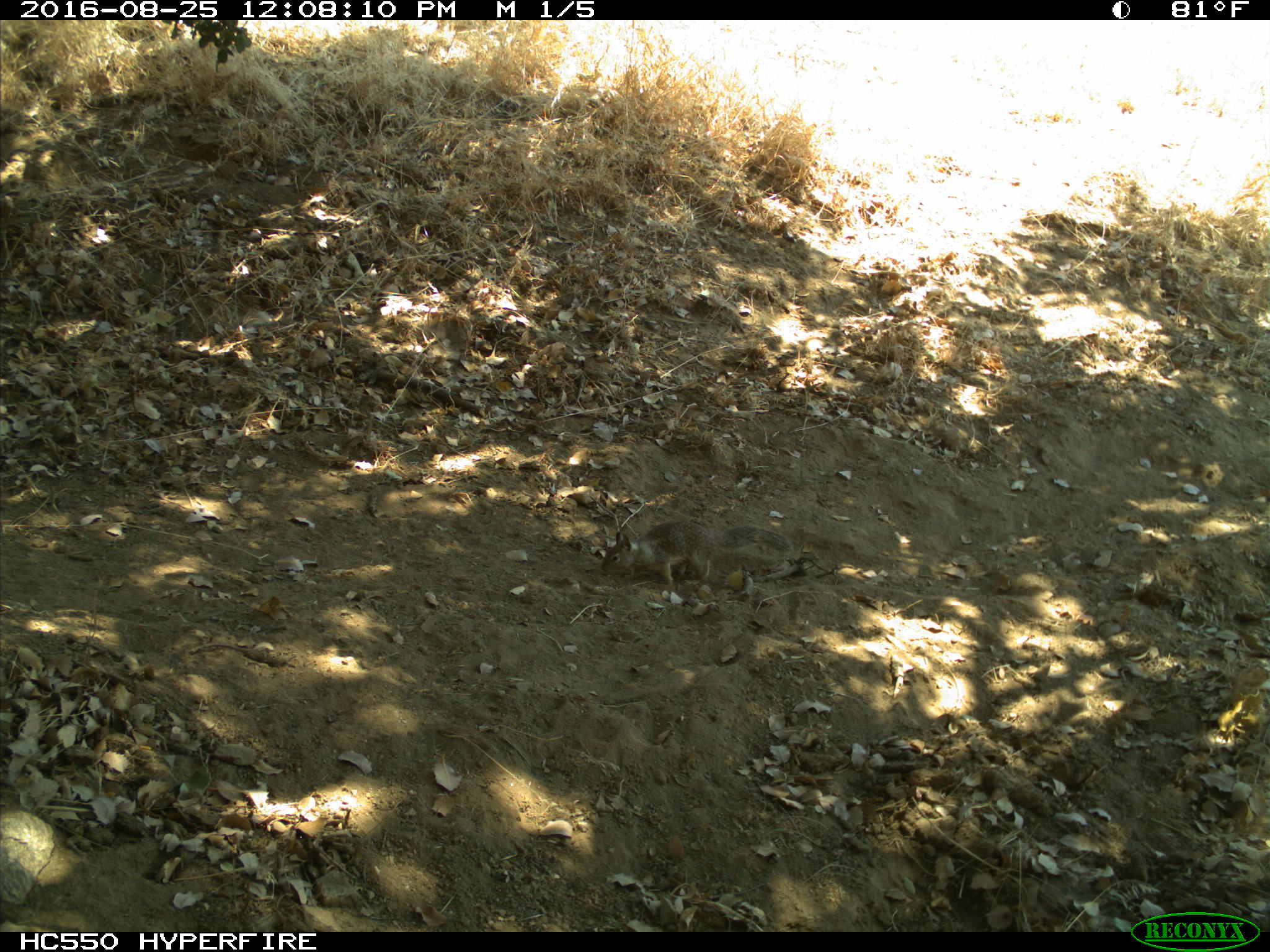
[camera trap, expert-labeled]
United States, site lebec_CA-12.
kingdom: Animalia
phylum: Chordata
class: Mammalia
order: Rodentia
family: Sciuridae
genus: Otospermophilus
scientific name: Otospermophilus beecheyi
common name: california ground squirrel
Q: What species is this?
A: Otospermophilus beecheyi (california ground squirrel).